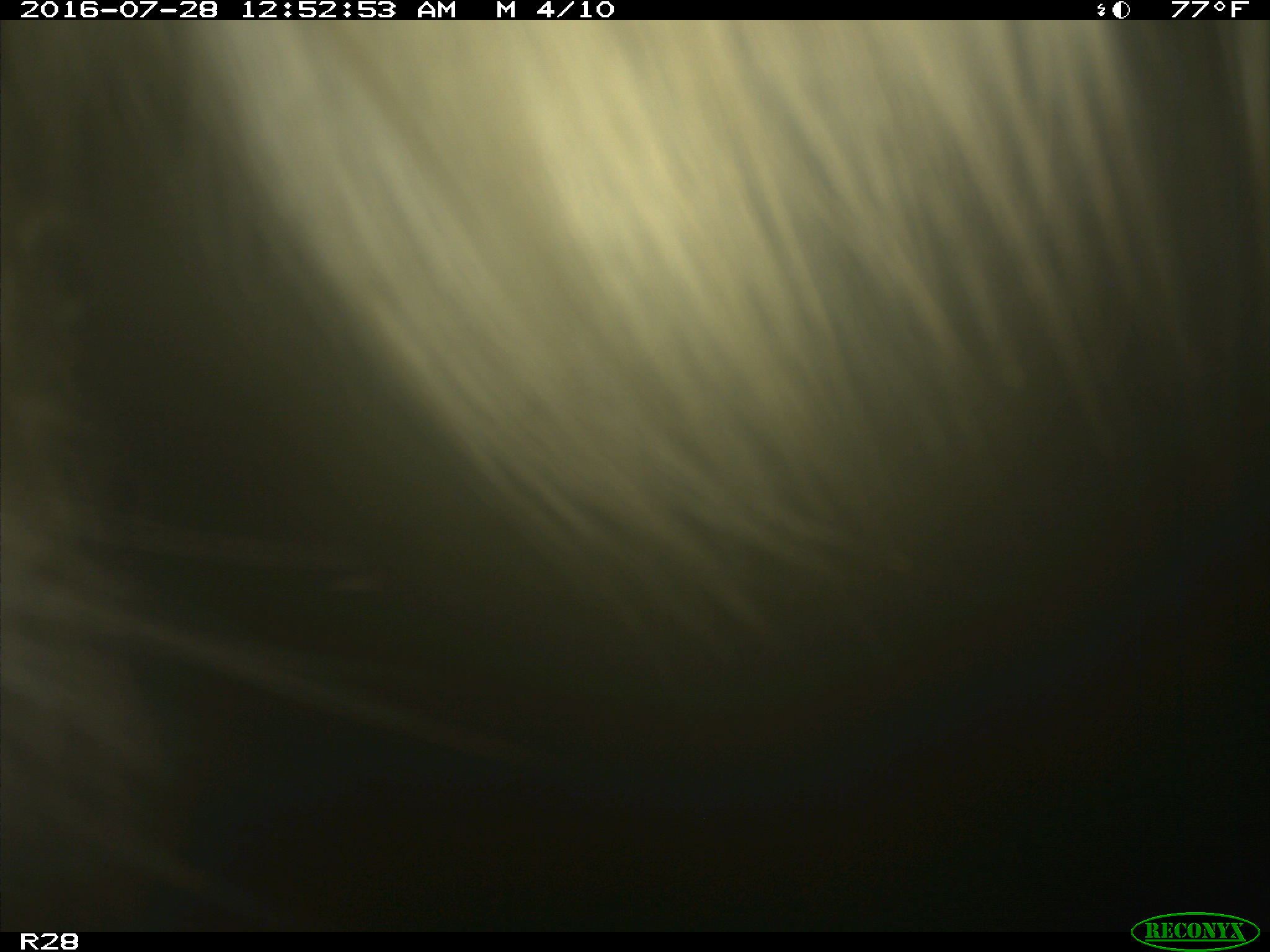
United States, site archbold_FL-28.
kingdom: Animalia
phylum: Chordata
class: Mammalia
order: Artiodactyla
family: Bovidae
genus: Bos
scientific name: Bos taurus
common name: domestic cow